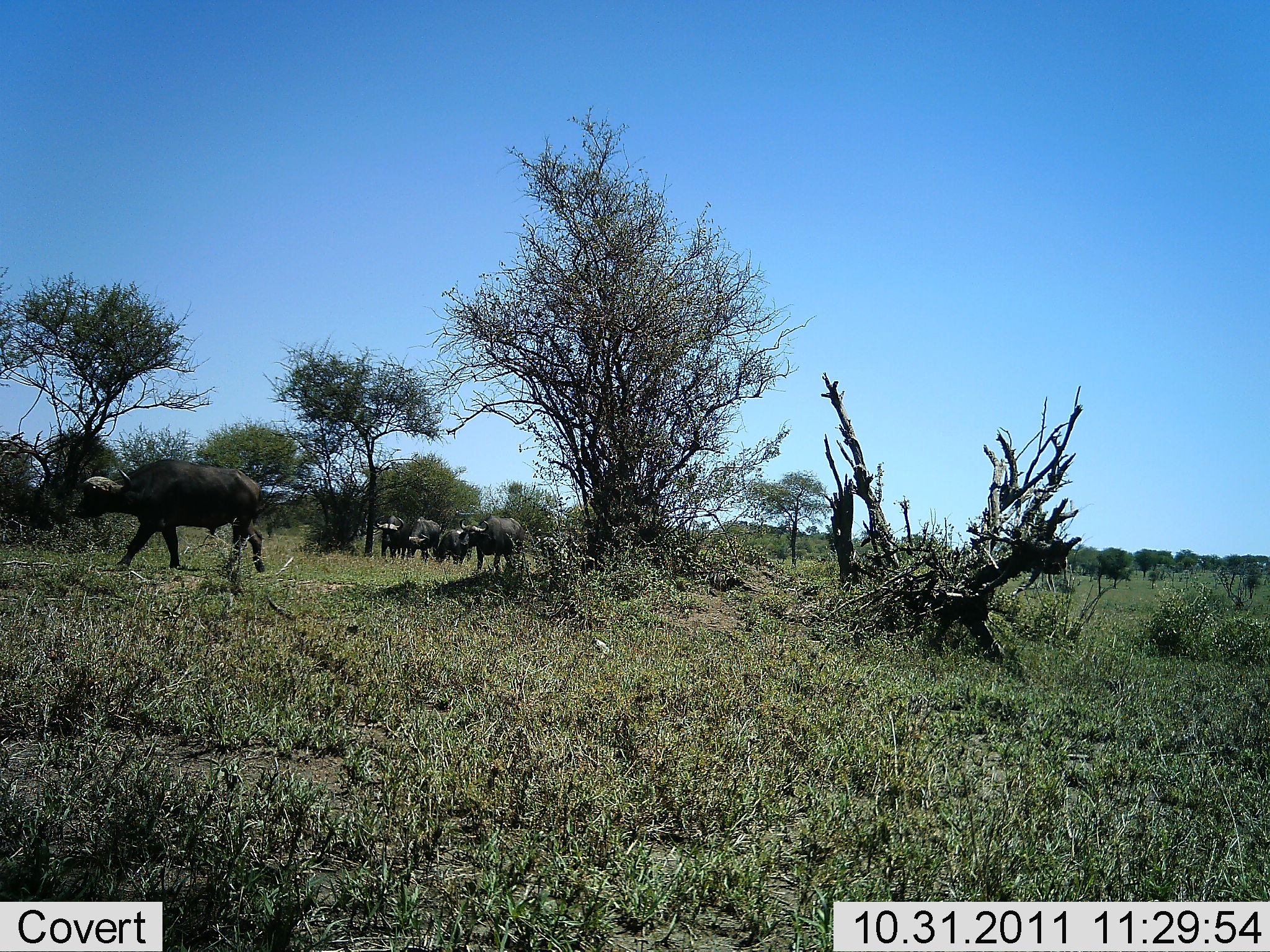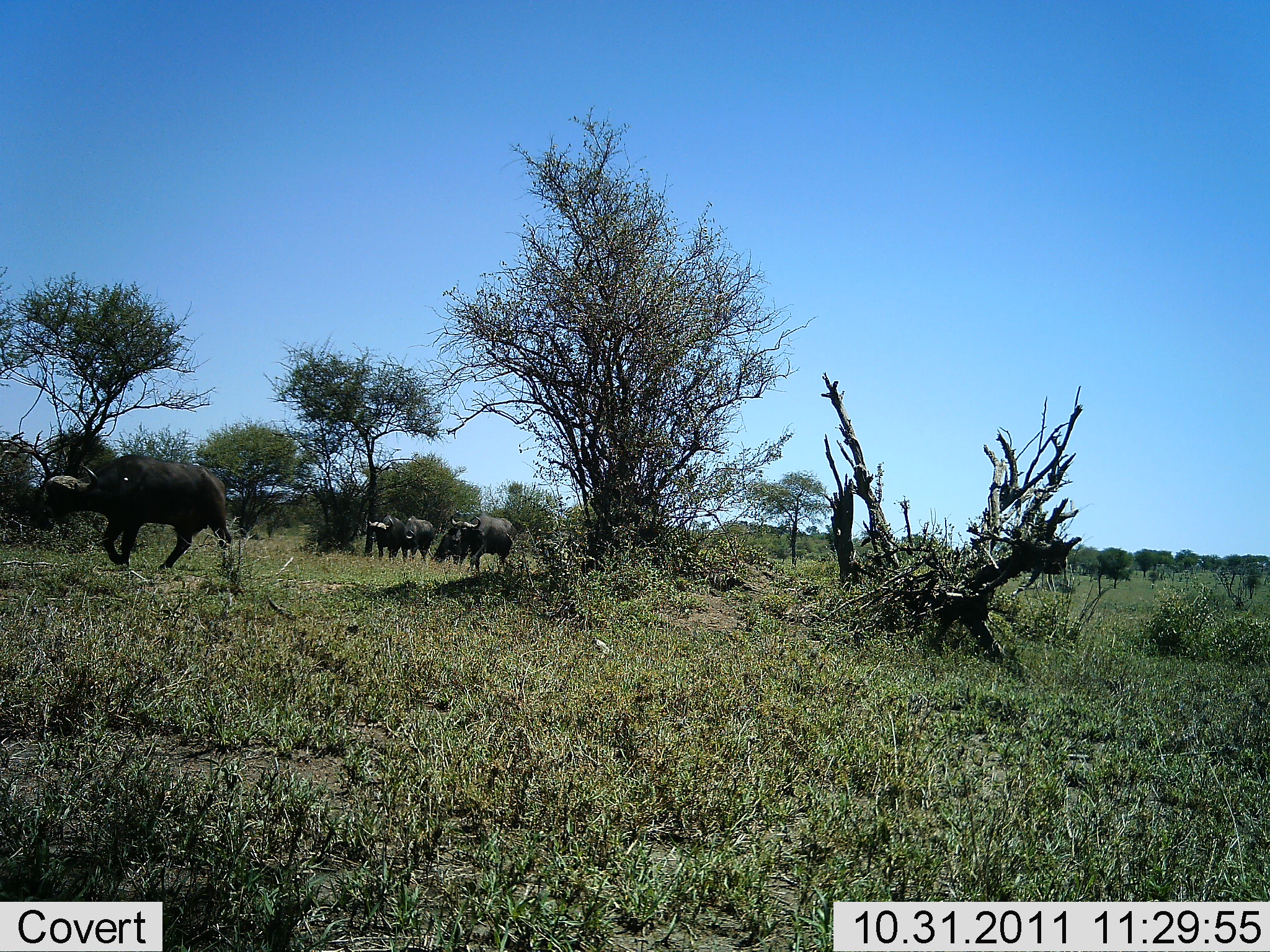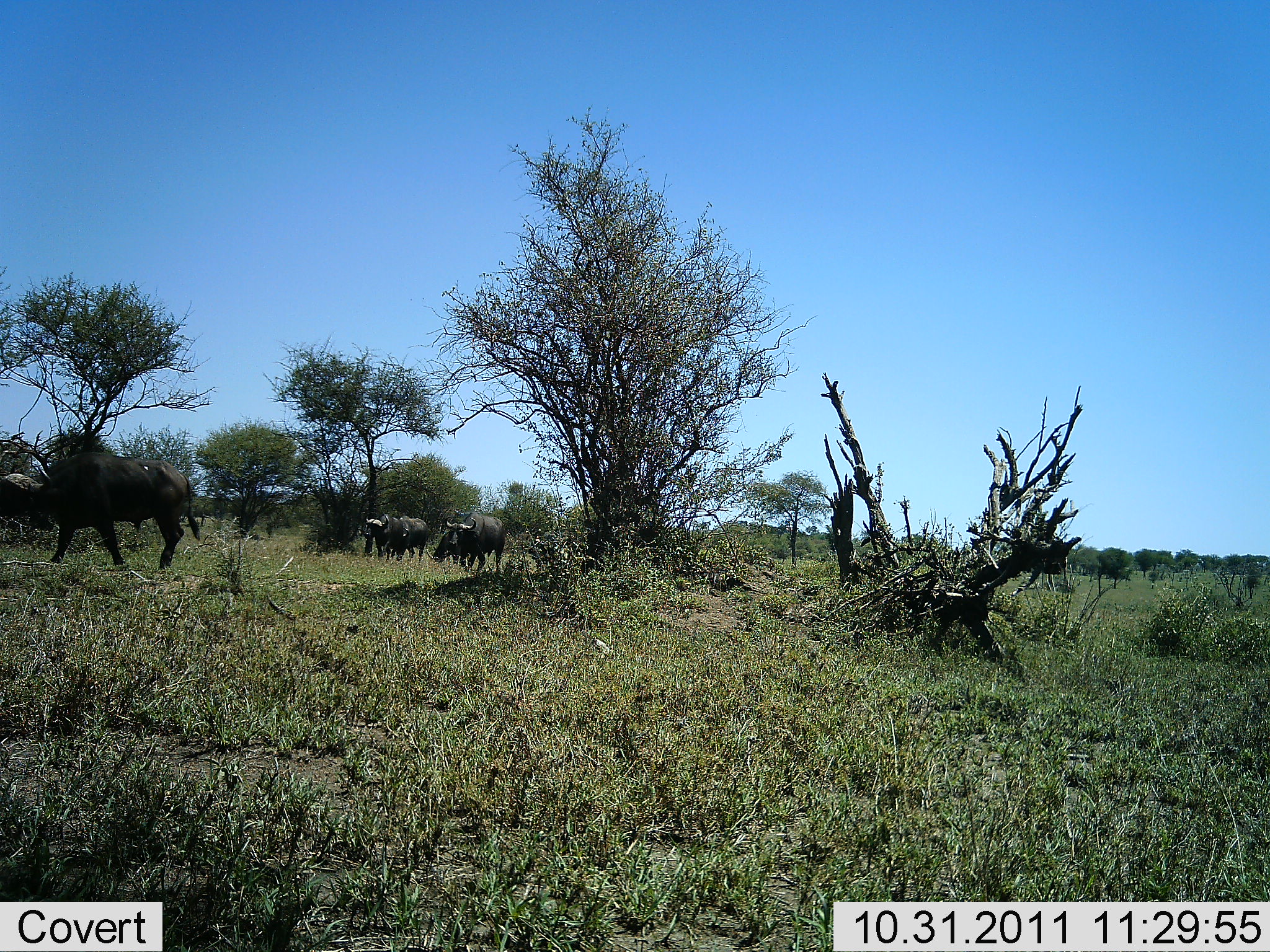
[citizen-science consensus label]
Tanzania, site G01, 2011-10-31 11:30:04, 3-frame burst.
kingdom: Animalia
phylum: Chordata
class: Mammalia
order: Artiodactyla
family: Bovidae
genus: Syncerus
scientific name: Syncerus caffer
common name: cape buffalo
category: buffalo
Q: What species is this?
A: Buffalo (cape buffalo) (Syncerus caffer).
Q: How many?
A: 5.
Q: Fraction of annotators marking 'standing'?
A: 0%.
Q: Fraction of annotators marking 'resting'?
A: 0%.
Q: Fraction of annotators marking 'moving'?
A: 100%.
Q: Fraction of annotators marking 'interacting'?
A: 0%.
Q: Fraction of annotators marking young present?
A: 0%.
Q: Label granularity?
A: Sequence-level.